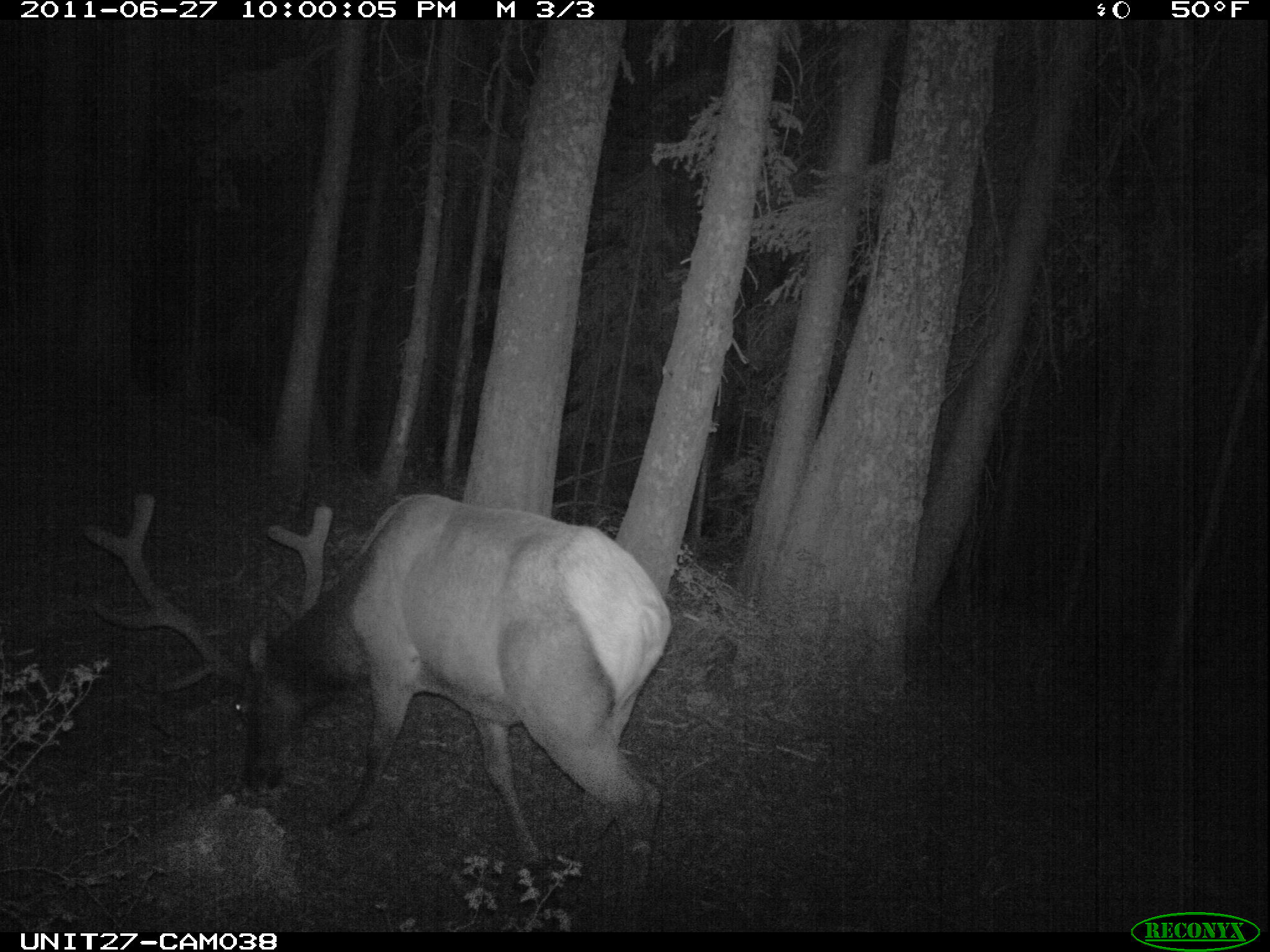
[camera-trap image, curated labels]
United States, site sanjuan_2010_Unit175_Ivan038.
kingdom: Animalia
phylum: Chordata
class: Mammalia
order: Artiodactyla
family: Cervidae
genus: Cervus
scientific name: Cervus elaphus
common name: red deer